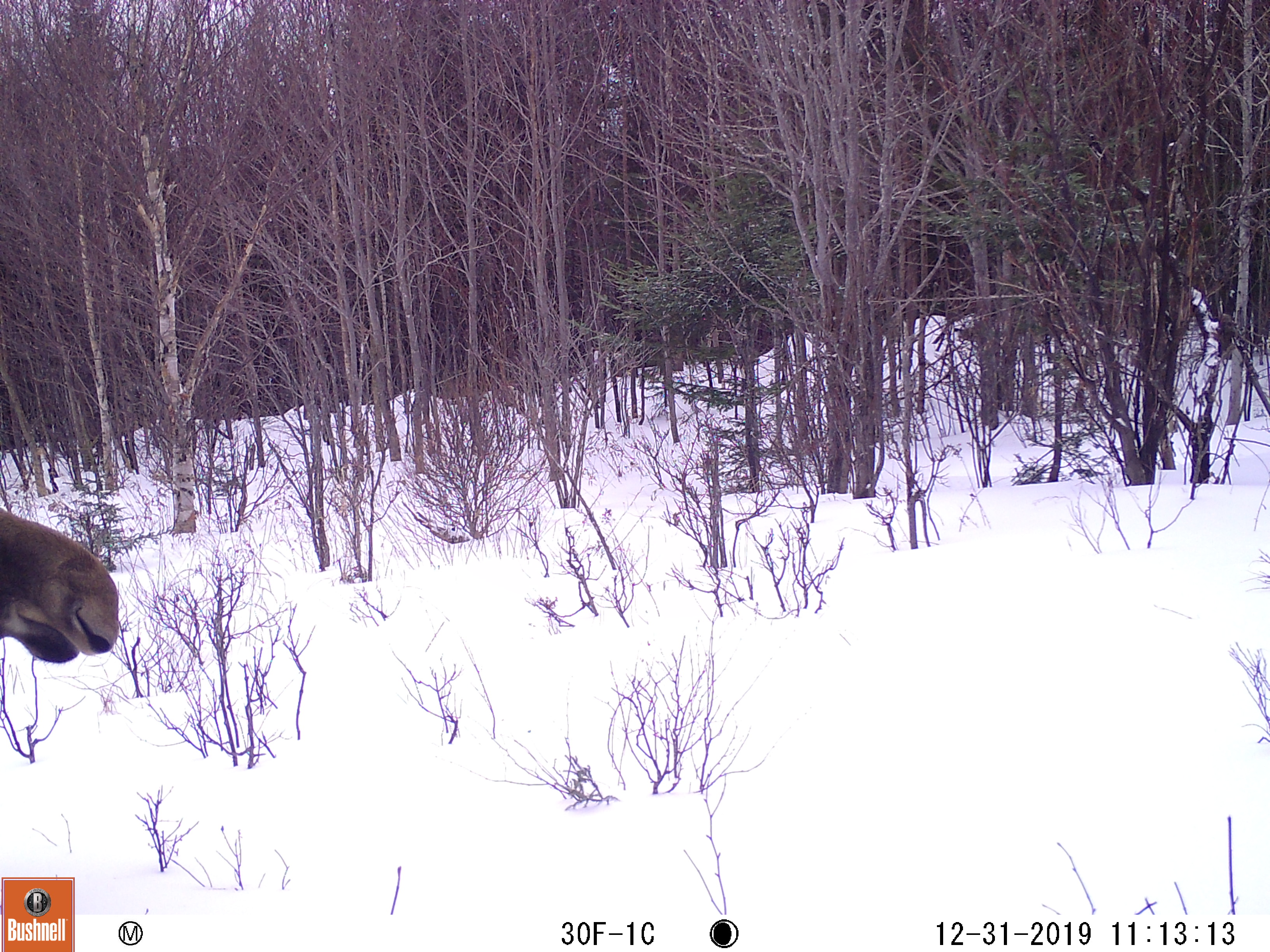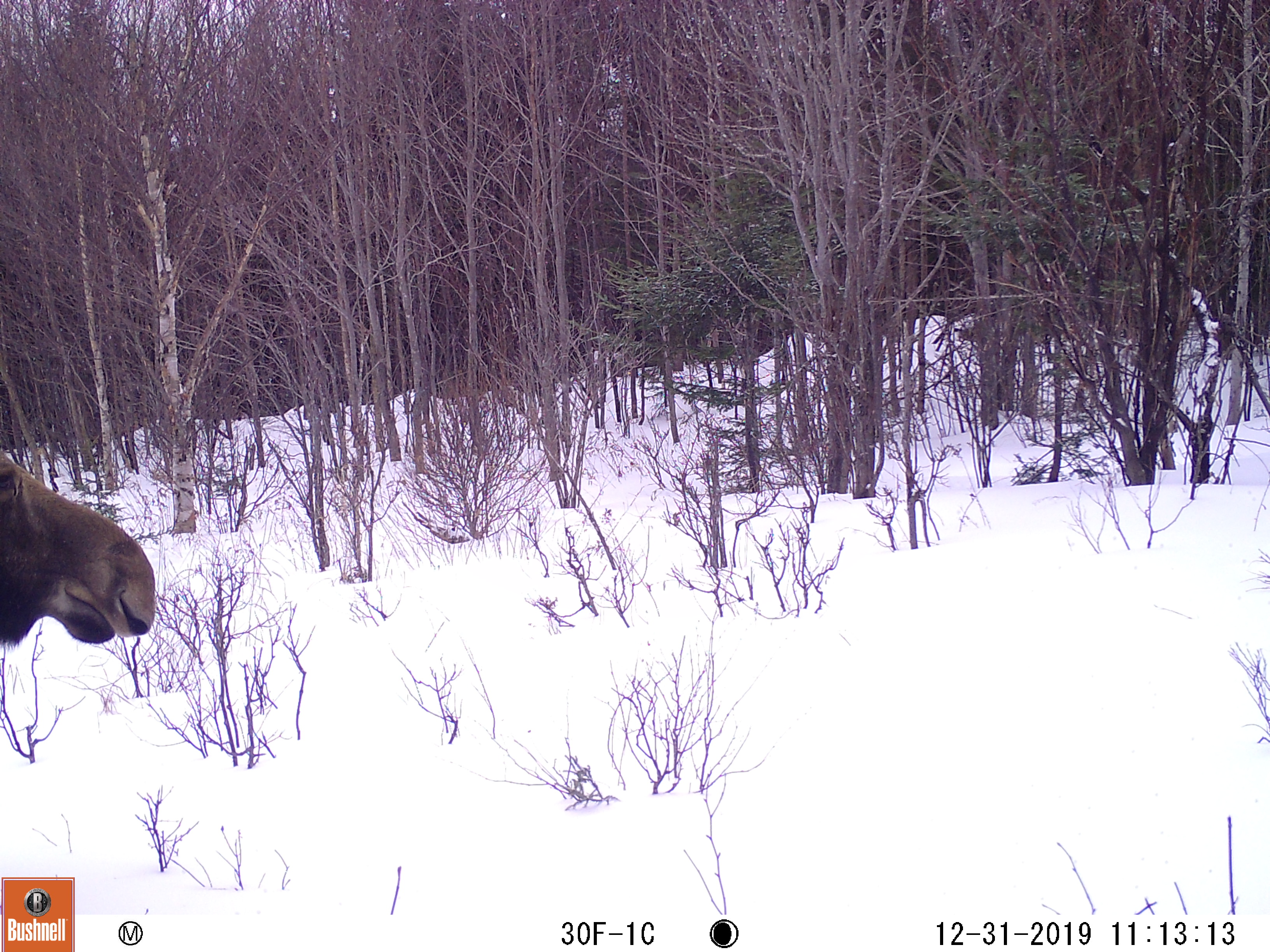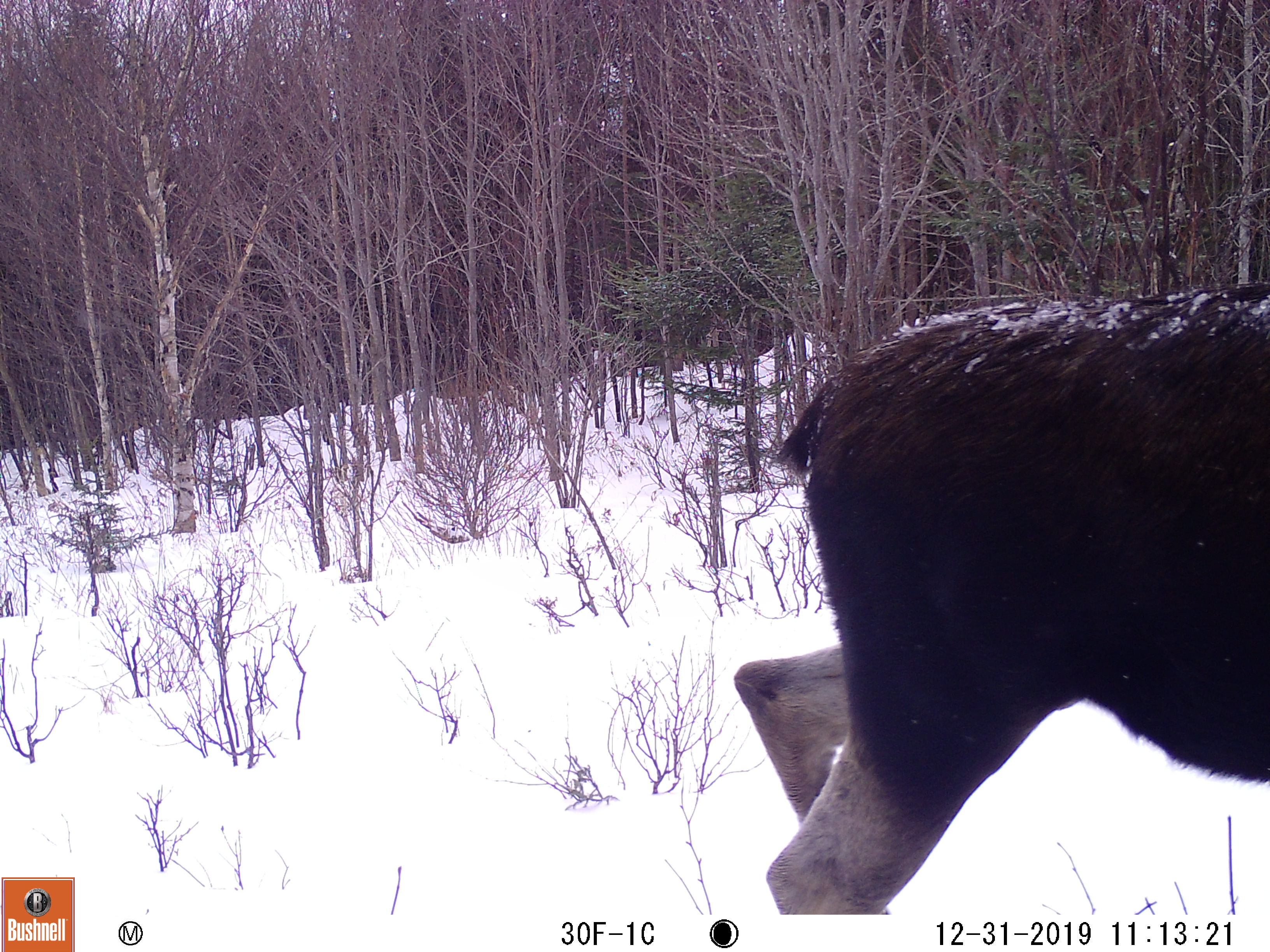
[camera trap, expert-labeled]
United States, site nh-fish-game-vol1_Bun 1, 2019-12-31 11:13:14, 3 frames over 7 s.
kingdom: Animalia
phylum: Chordata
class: Mammalia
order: Artiodactyla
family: Cervidae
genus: Alces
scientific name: Alces alces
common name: moose